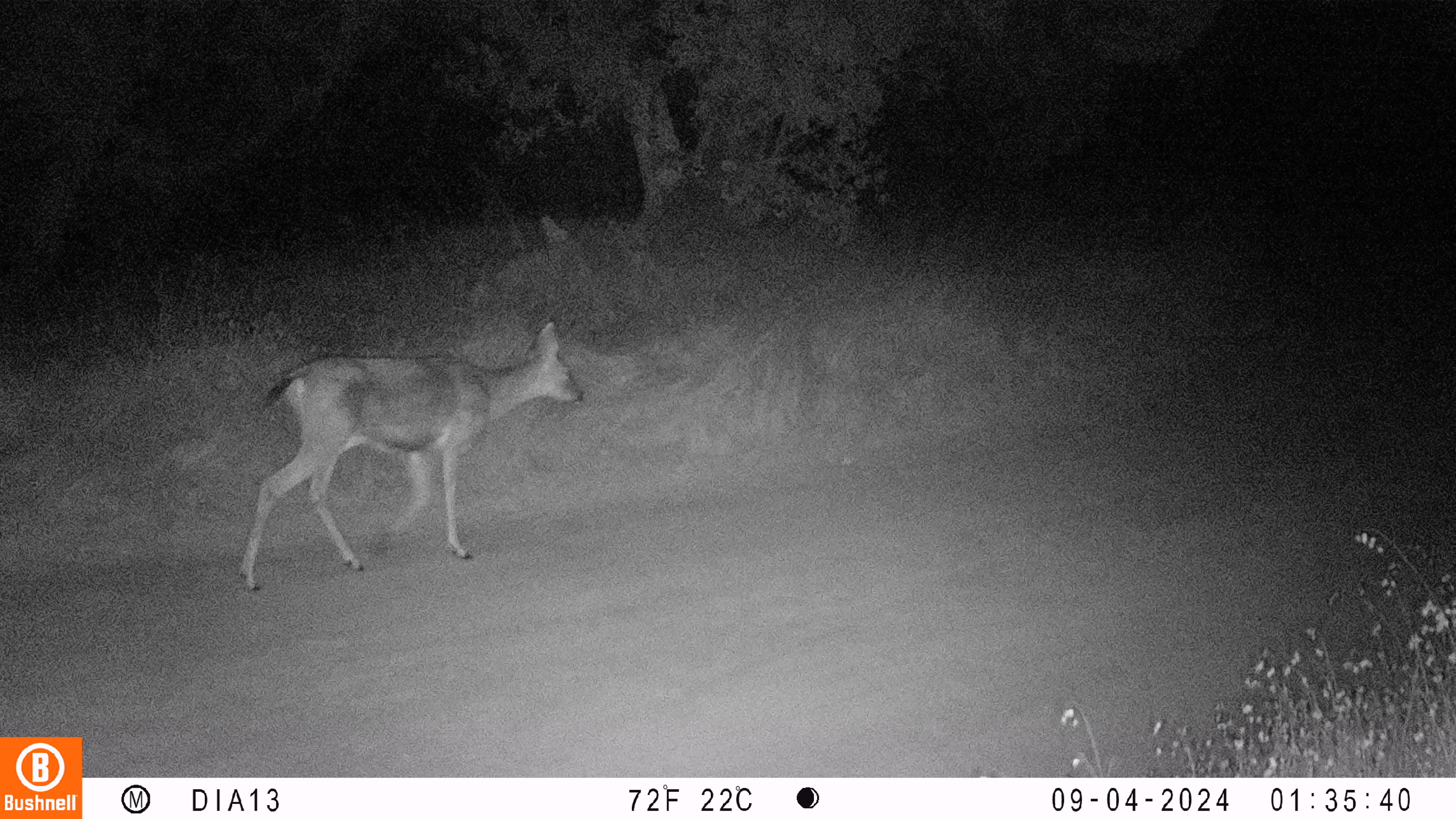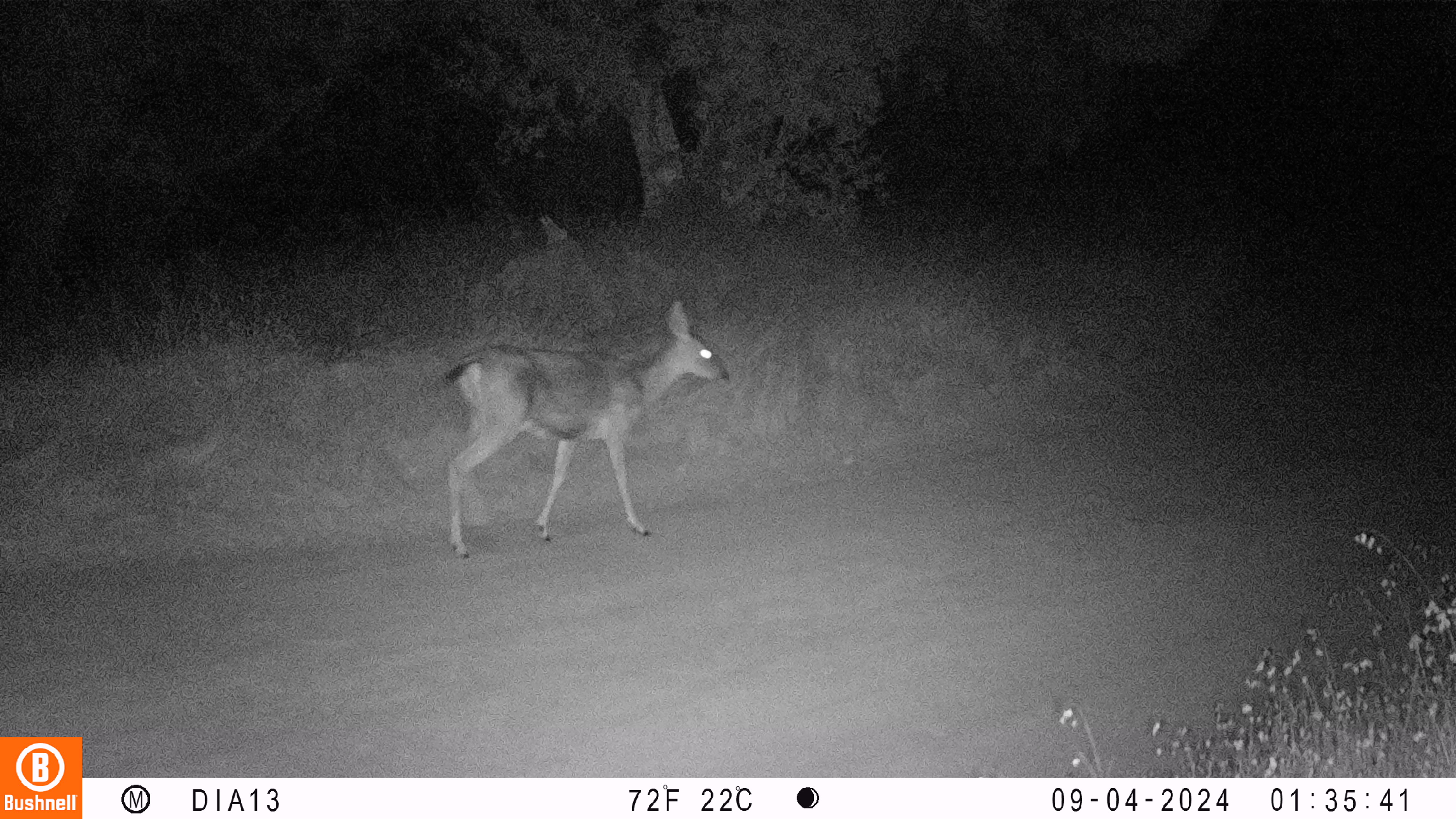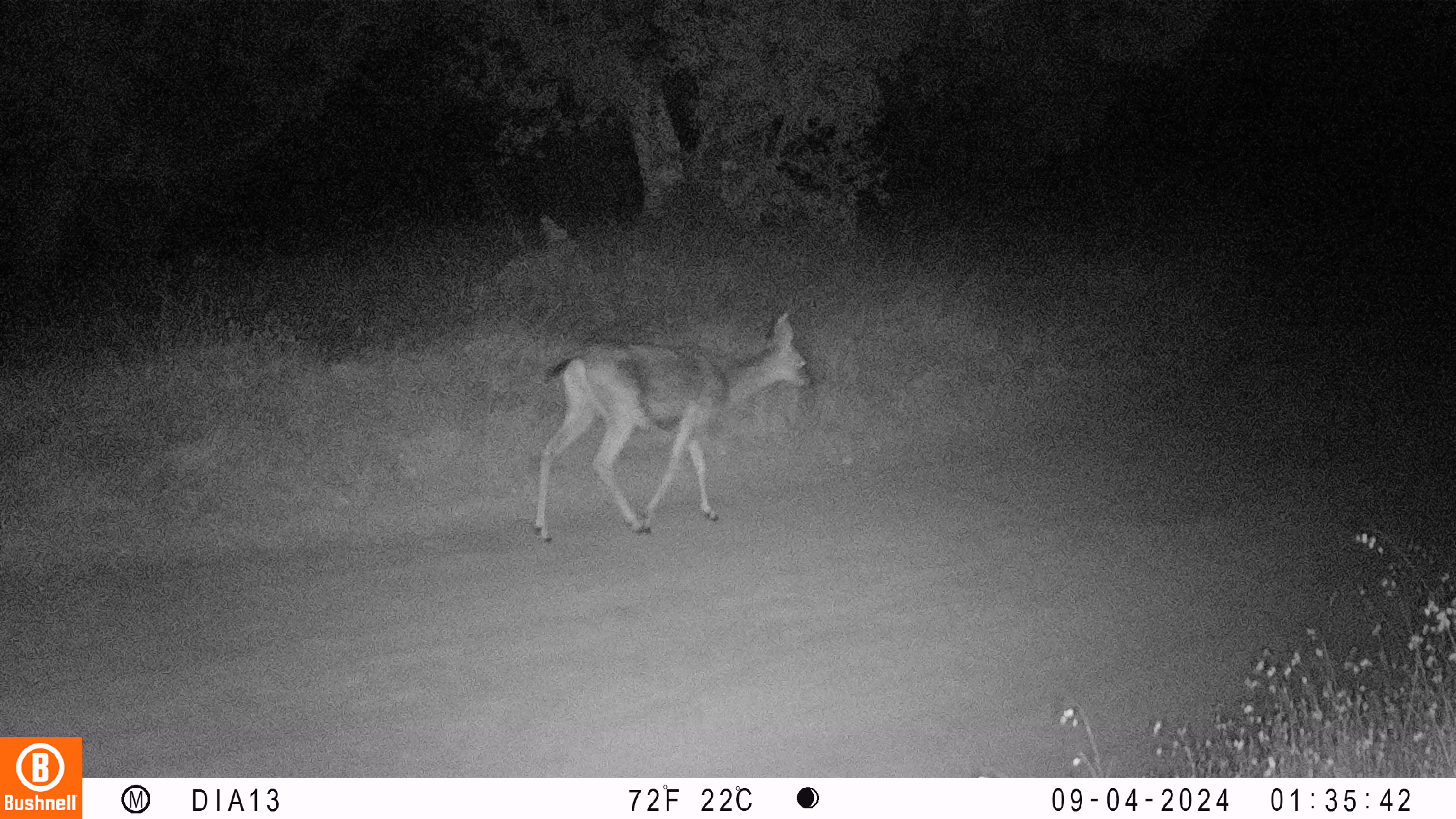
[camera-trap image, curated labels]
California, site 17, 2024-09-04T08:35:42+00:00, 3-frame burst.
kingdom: Animalia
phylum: Chordata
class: Mammalia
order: Artiodactyla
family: Cervidae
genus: Odocoileus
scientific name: Odocoileus hemionus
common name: mule deer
Mule deer (Odocoileus hemionus).